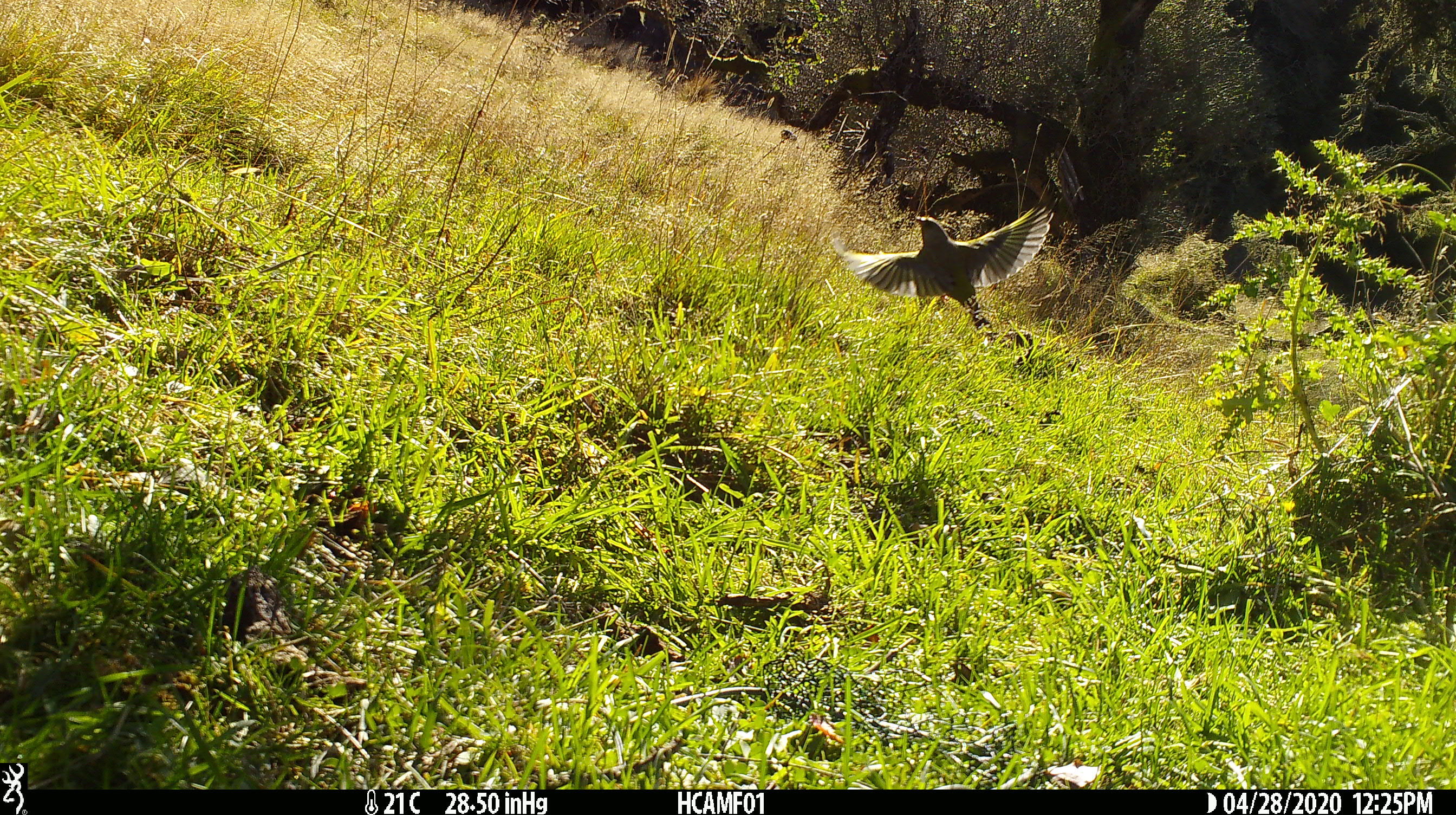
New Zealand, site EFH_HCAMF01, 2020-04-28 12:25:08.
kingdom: Animalia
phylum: Chordata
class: Aves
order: Passeriformes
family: Meliphagidae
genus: Anthornis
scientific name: Anthornis melanura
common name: new zealand bellbird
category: bellbird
Bellbird (new zealand bellbird) (Anthornis melanura).